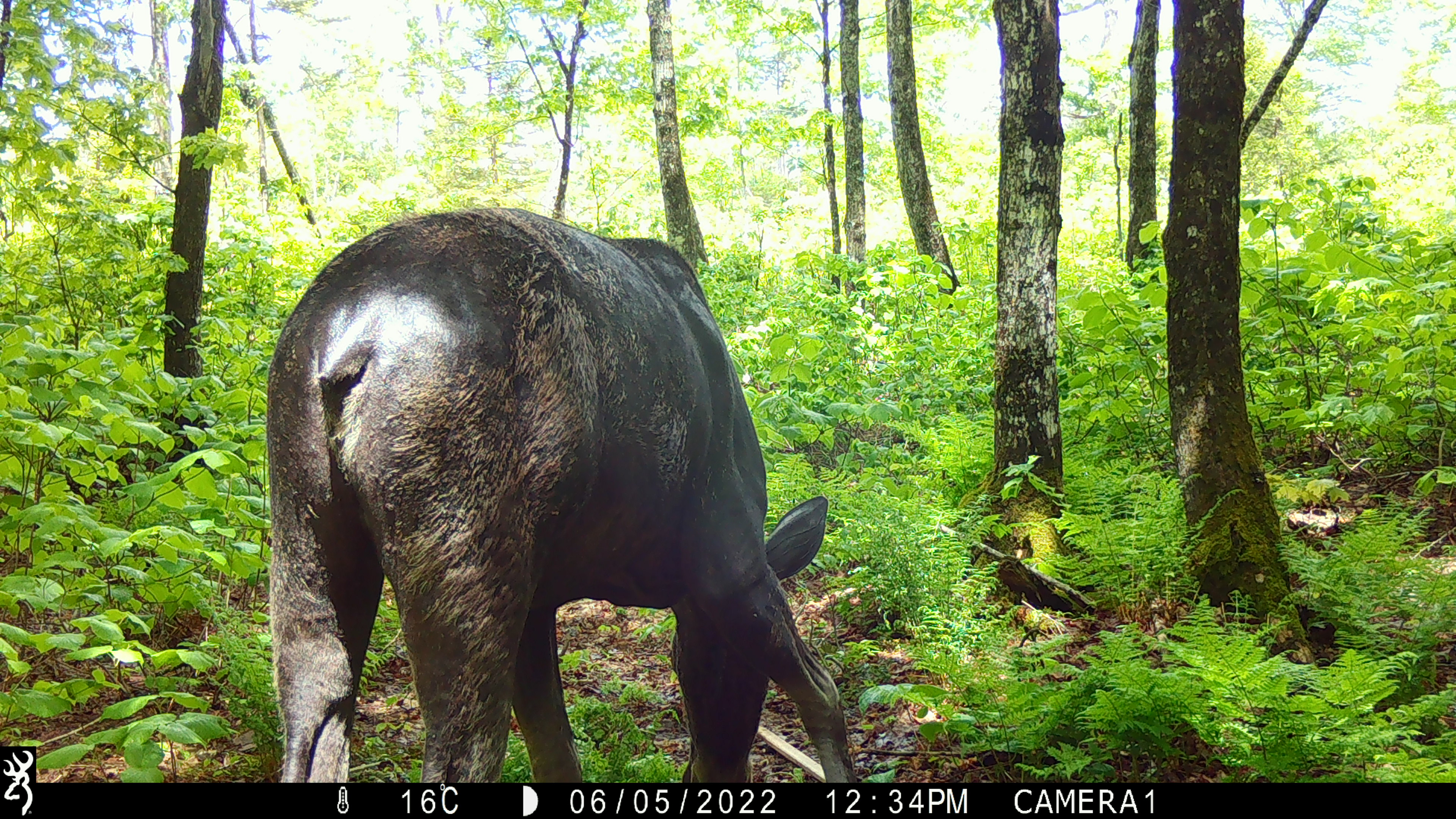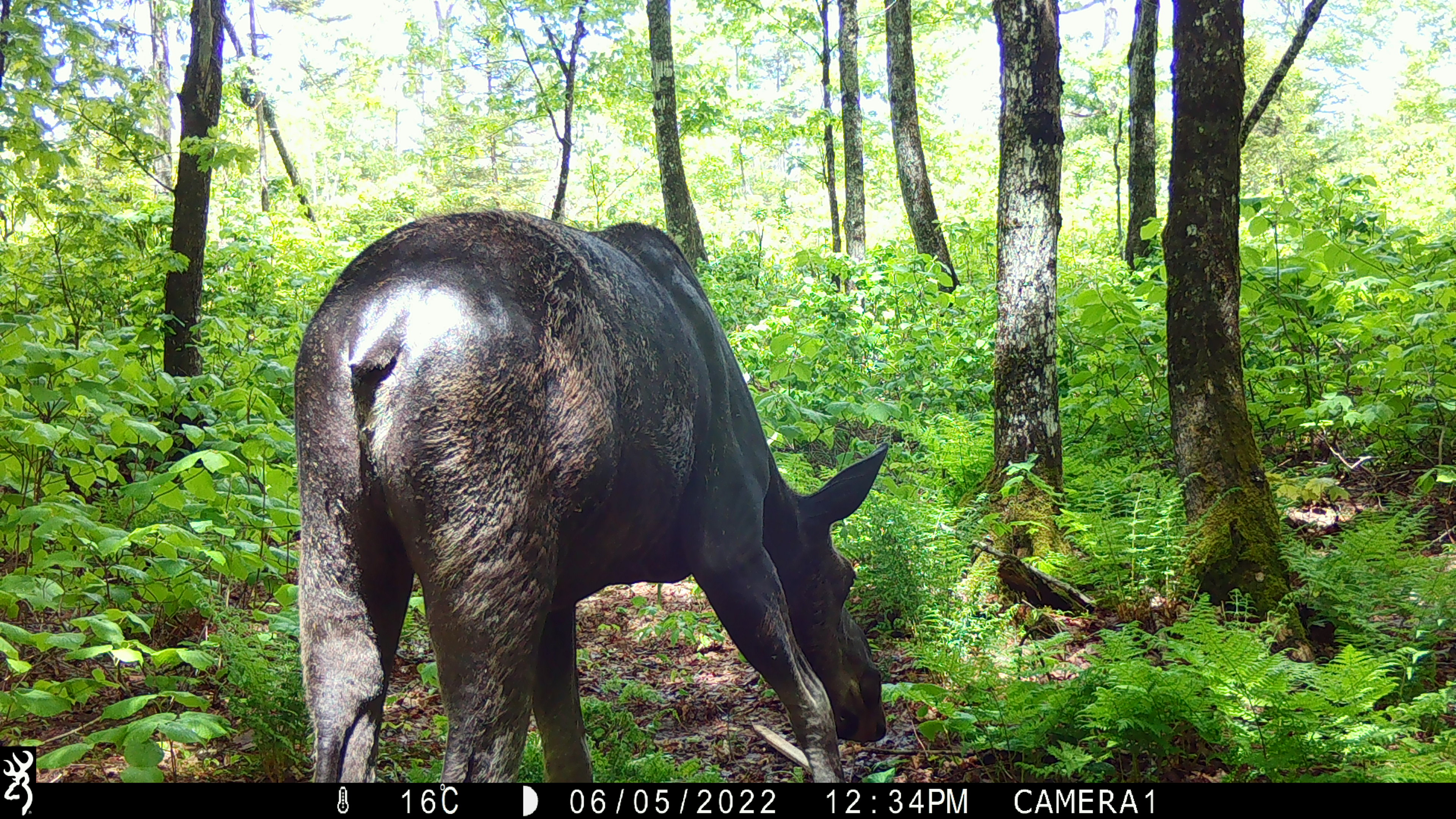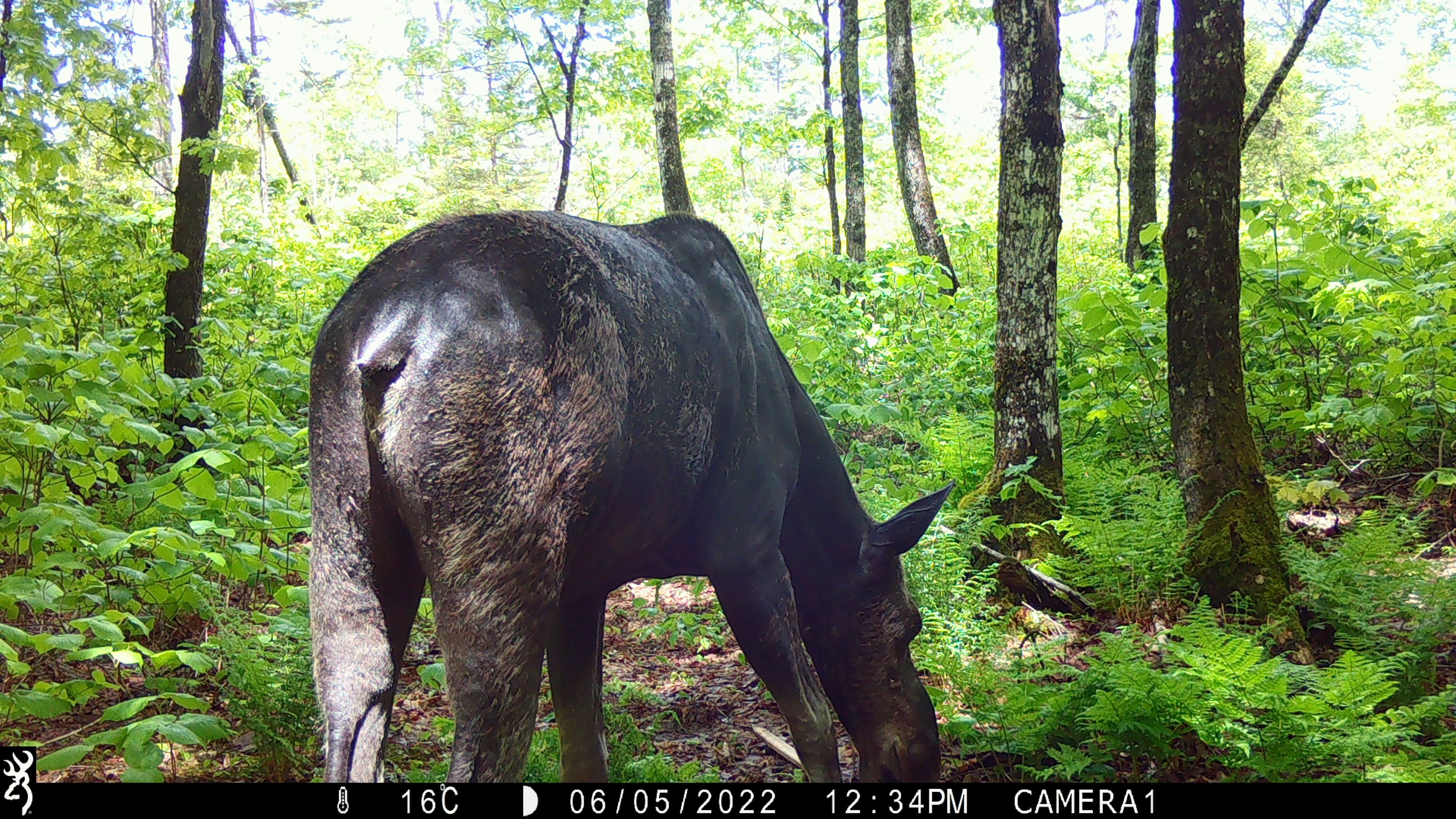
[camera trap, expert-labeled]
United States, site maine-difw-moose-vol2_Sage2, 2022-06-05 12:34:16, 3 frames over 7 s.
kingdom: Animalia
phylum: Chordata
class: Mammalia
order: Artiodactyla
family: Cervidae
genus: Alces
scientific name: Alces alces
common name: moose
Moose (Alces alces).